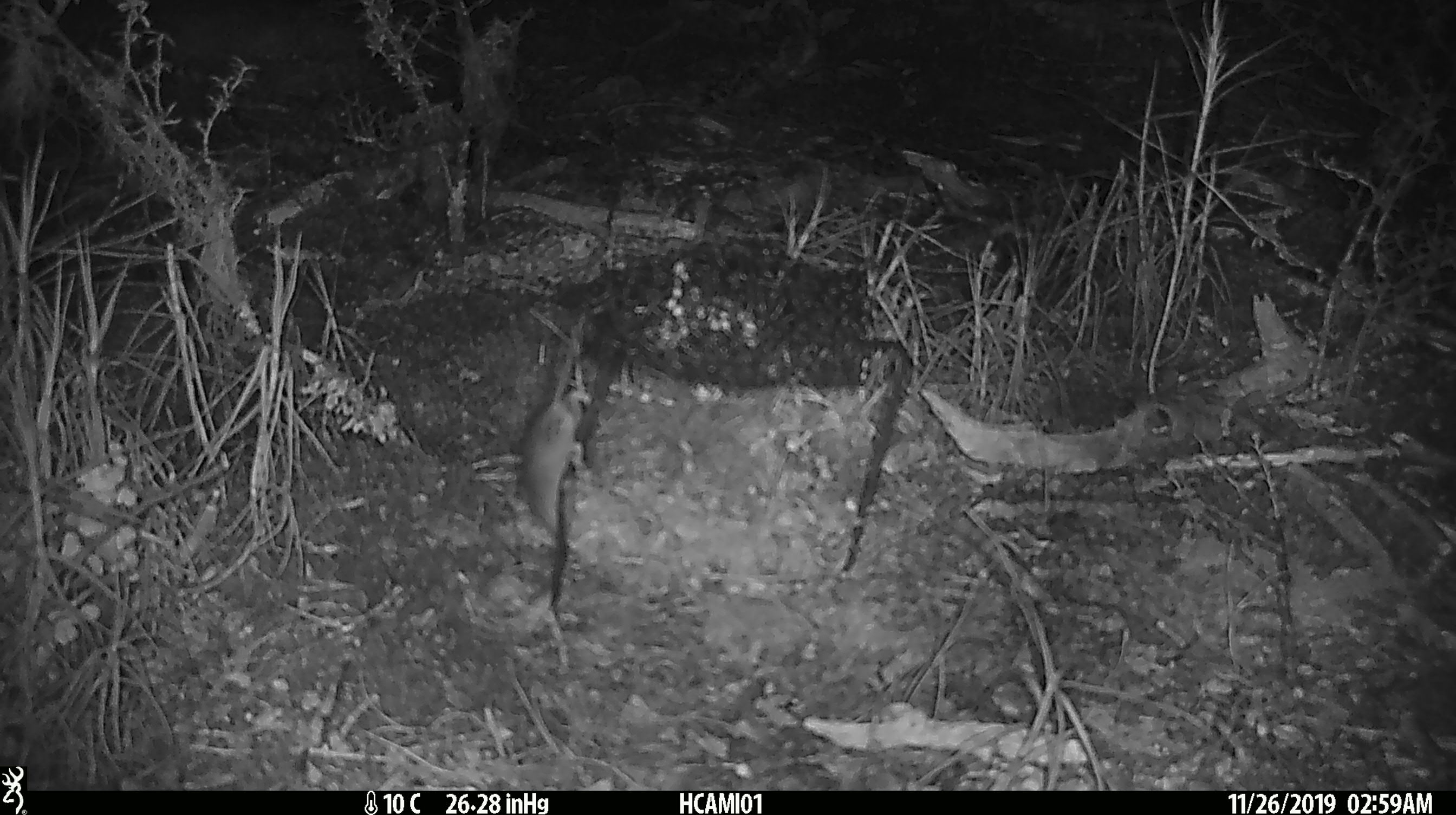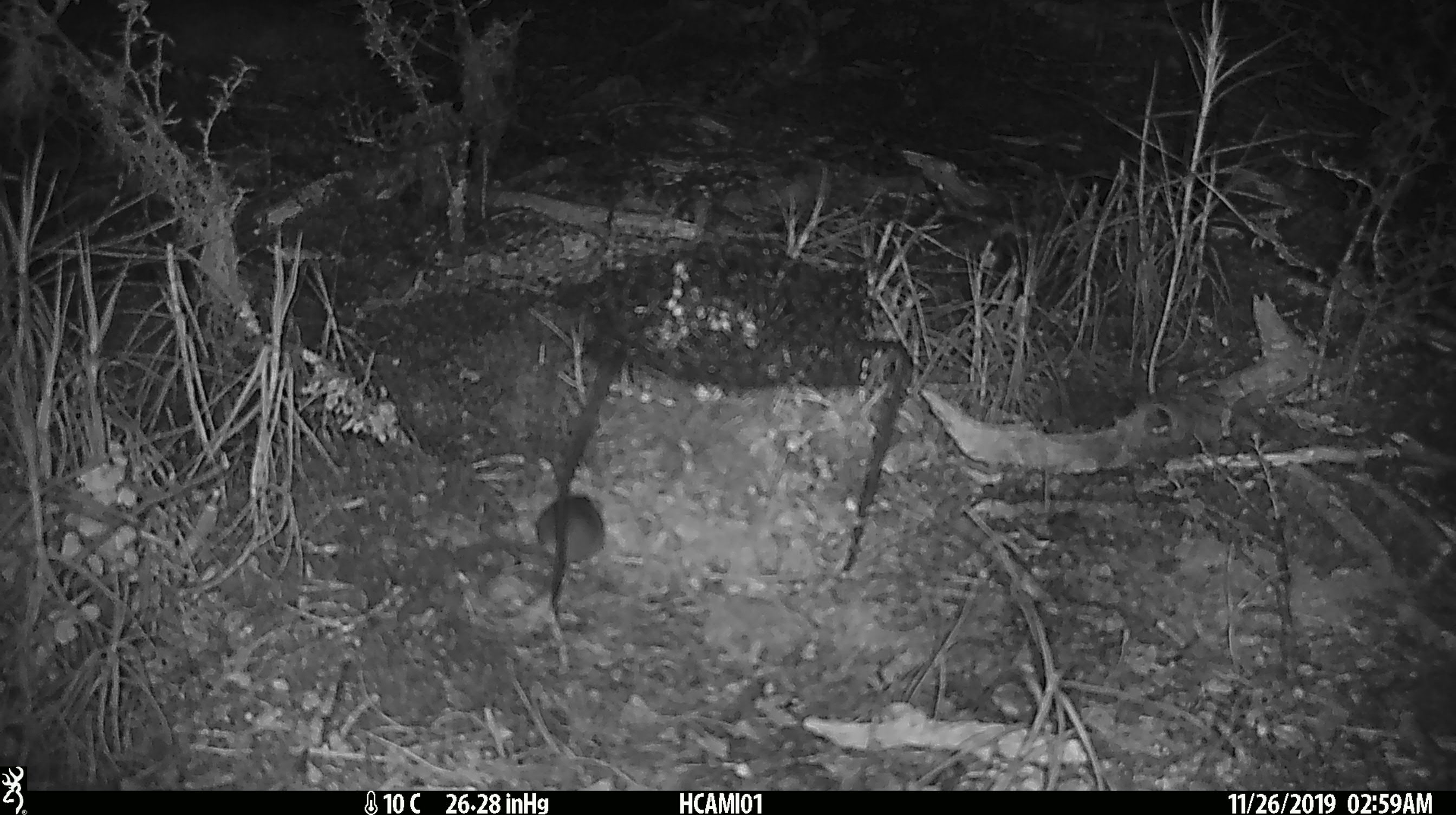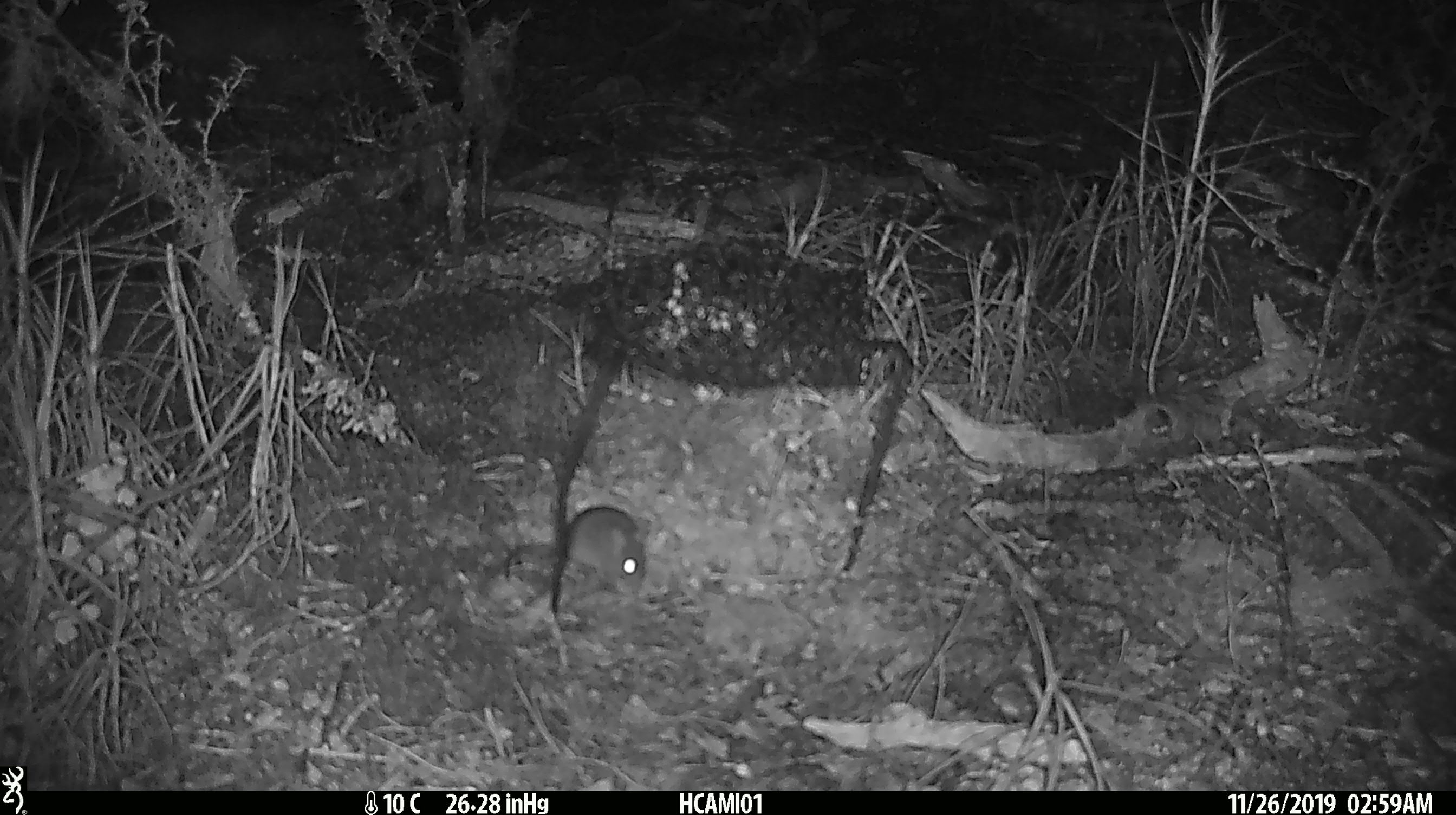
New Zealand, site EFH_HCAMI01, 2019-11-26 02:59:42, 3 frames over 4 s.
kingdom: Animalia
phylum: Chordata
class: Mammalia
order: Rodentia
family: Muridae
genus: Mus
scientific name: Mus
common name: mouse